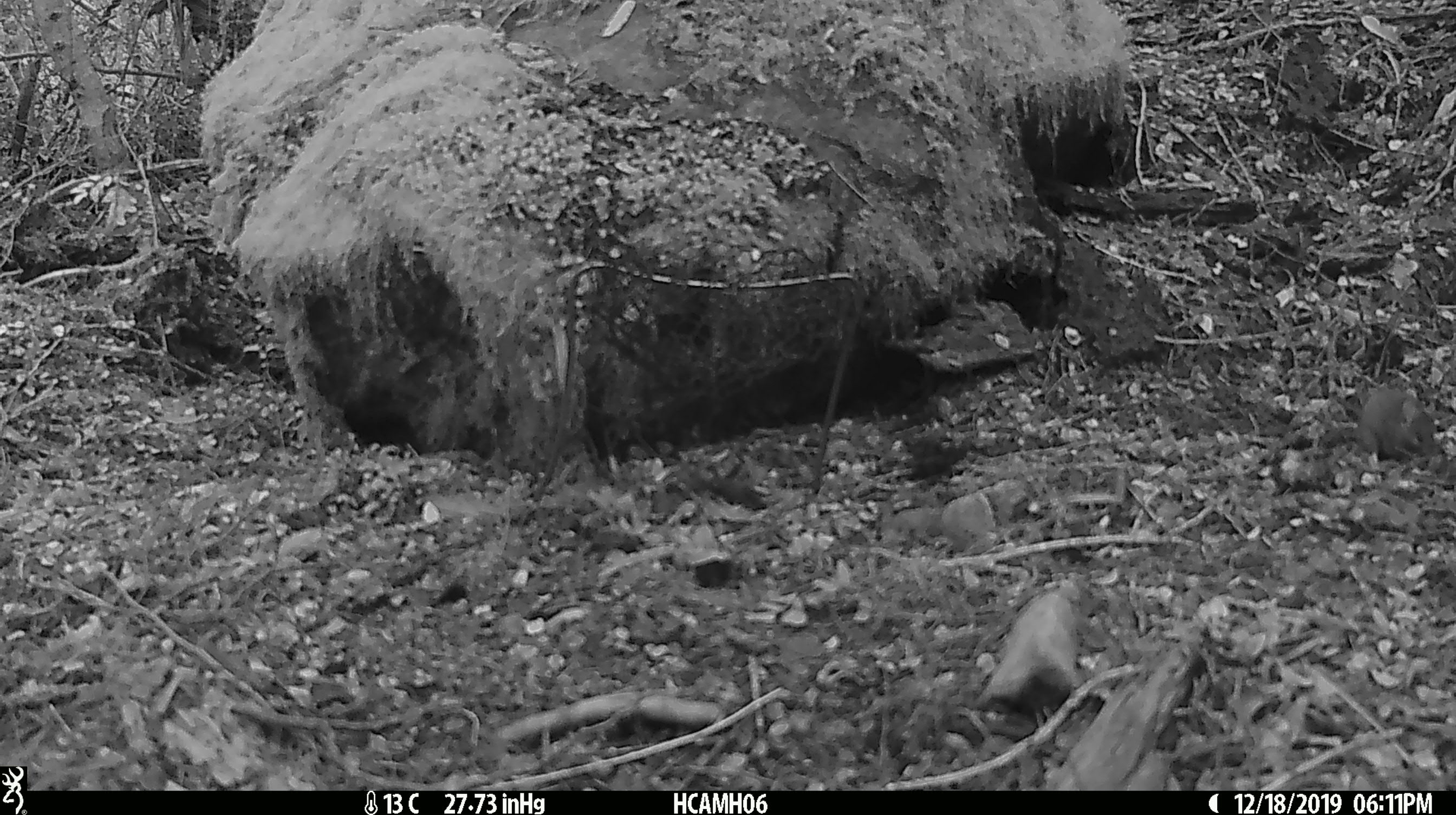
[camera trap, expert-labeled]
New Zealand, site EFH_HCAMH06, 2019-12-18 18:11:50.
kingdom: Animalia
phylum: Chordata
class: Mammalia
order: Rodentia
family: Muridae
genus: Rattus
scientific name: Rattus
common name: rat